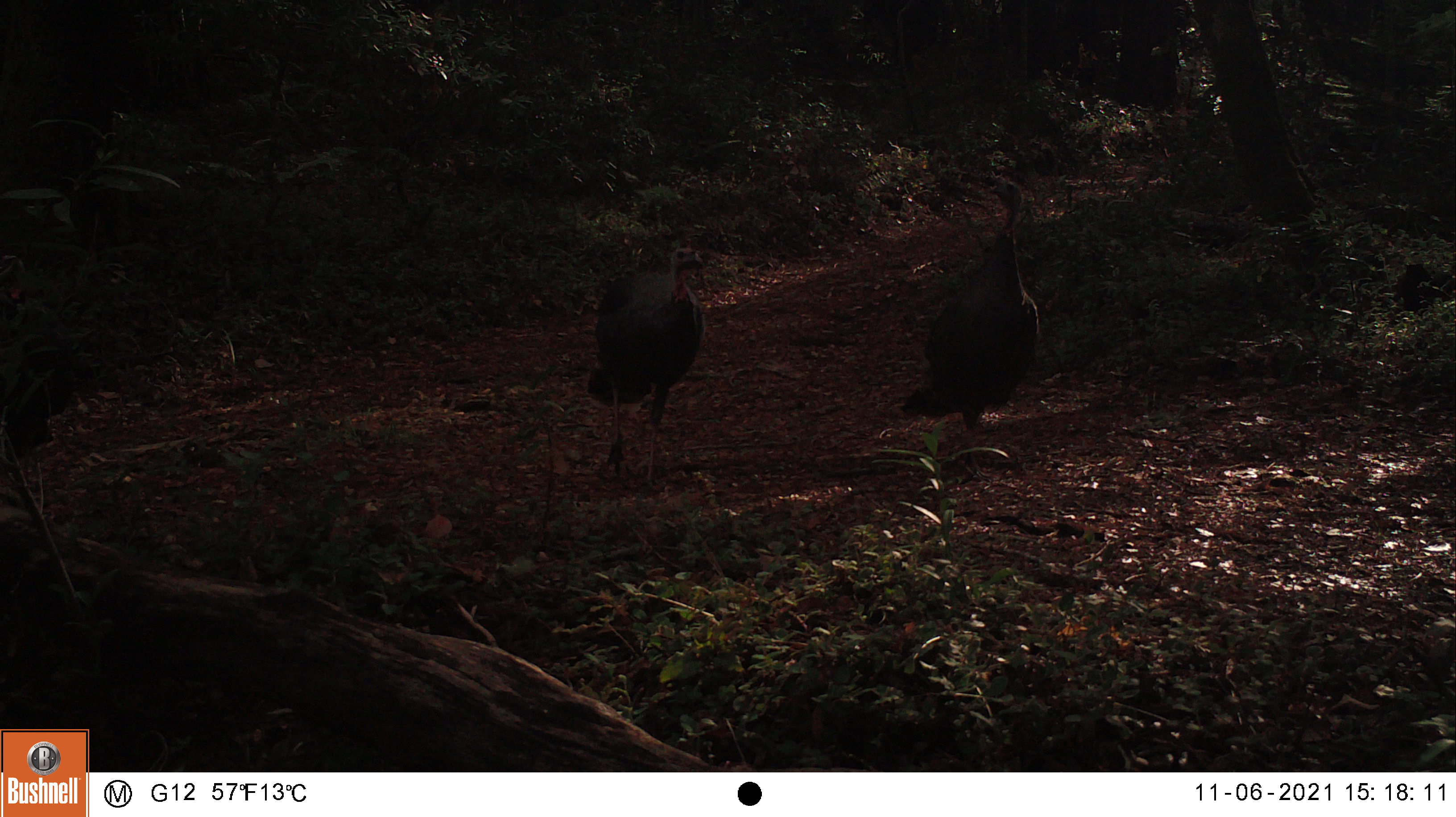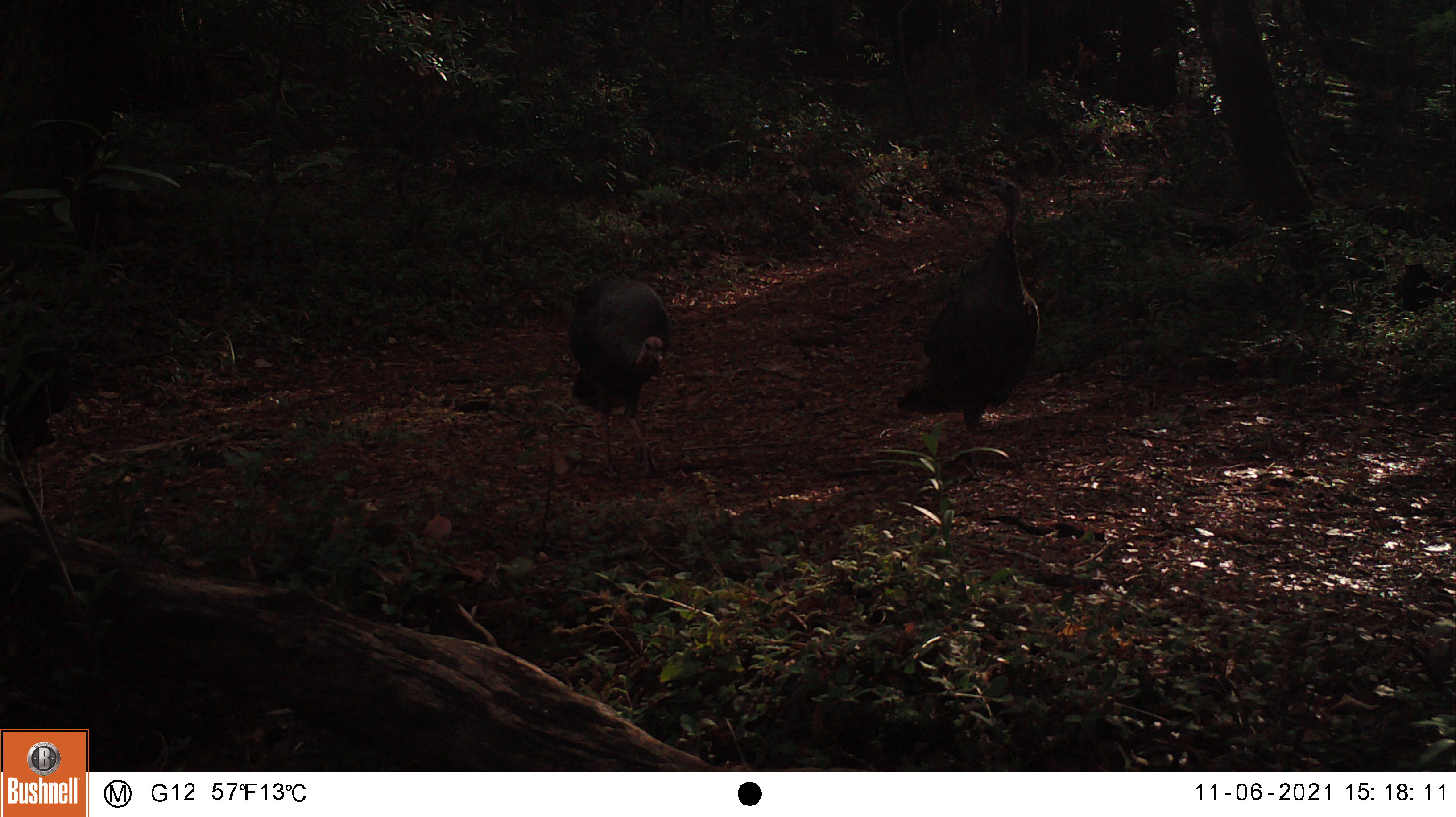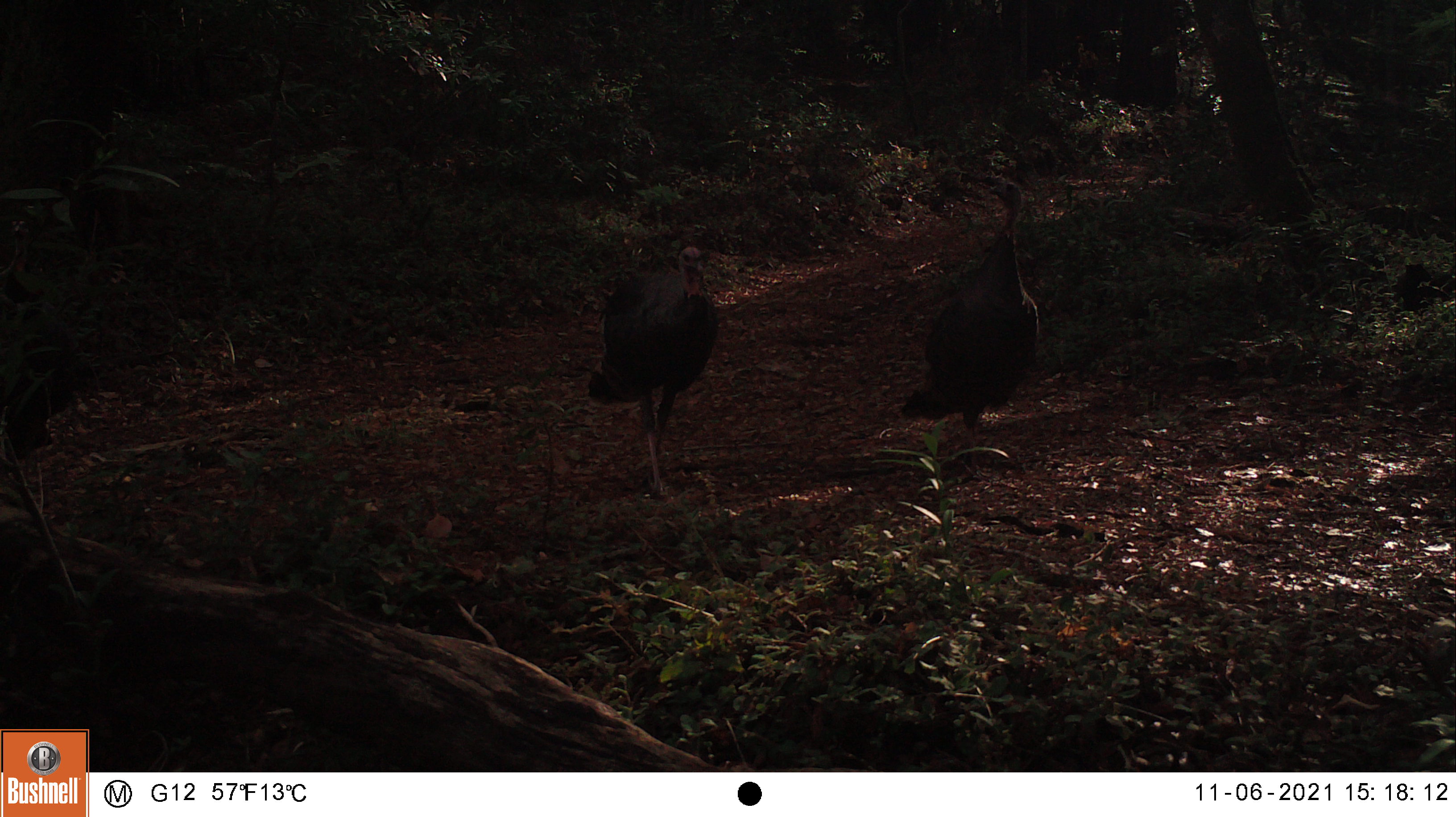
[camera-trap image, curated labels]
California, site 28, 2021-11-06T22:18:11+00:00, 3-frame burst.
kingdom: Animalia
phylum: Chordata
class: Aves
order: Galliformes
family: Phasianidae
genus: Meleagris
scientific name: Meleagris gallopavo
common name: turkey